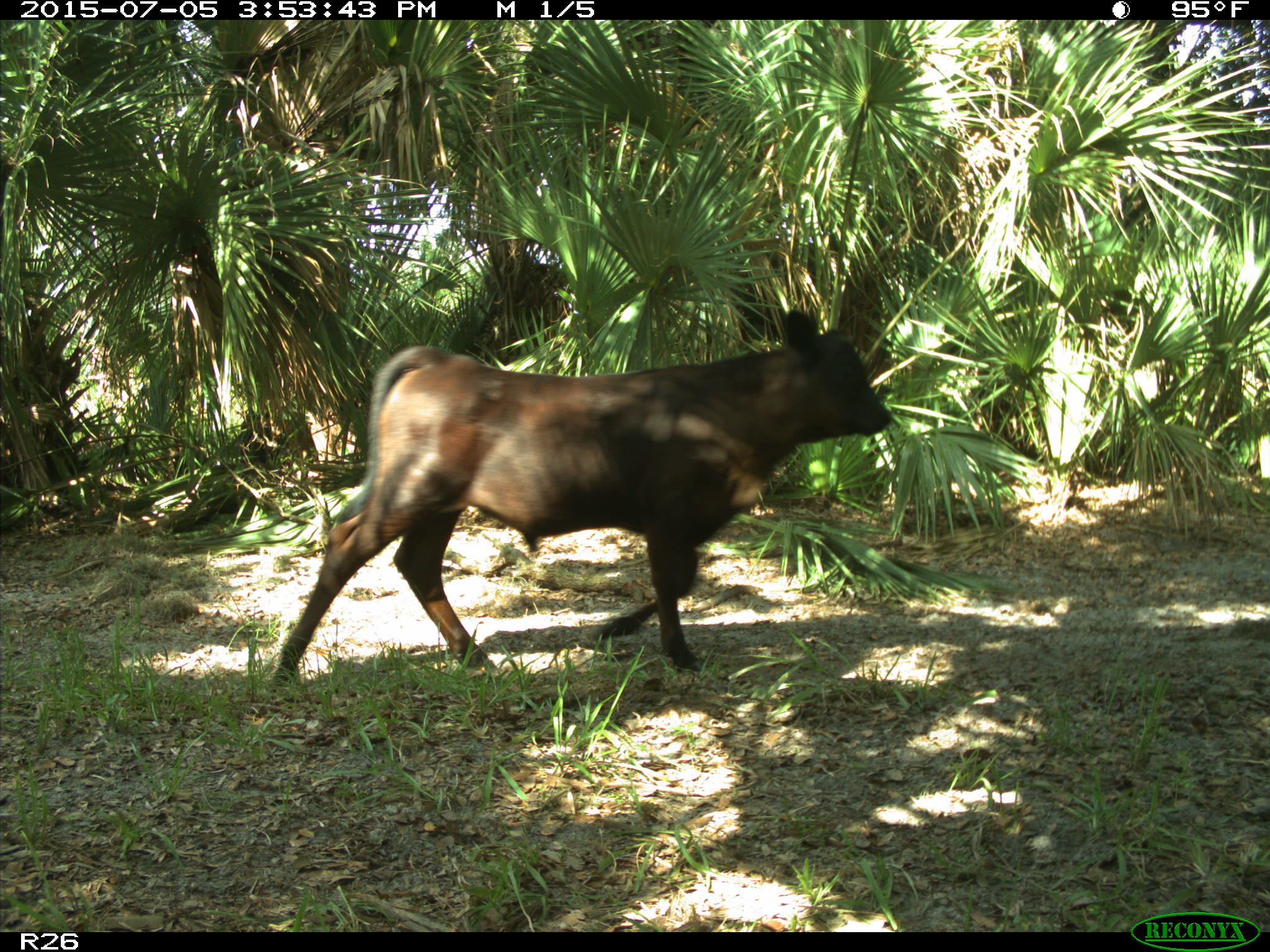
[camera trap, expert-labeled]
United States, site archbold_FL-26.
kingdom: Animalia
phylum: Chordata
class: Mammalia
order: Artiodactyla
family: Bovidae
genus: Bos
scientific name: Bos taurus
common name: domestic cow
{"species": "Bos taurus (domestic cow)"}